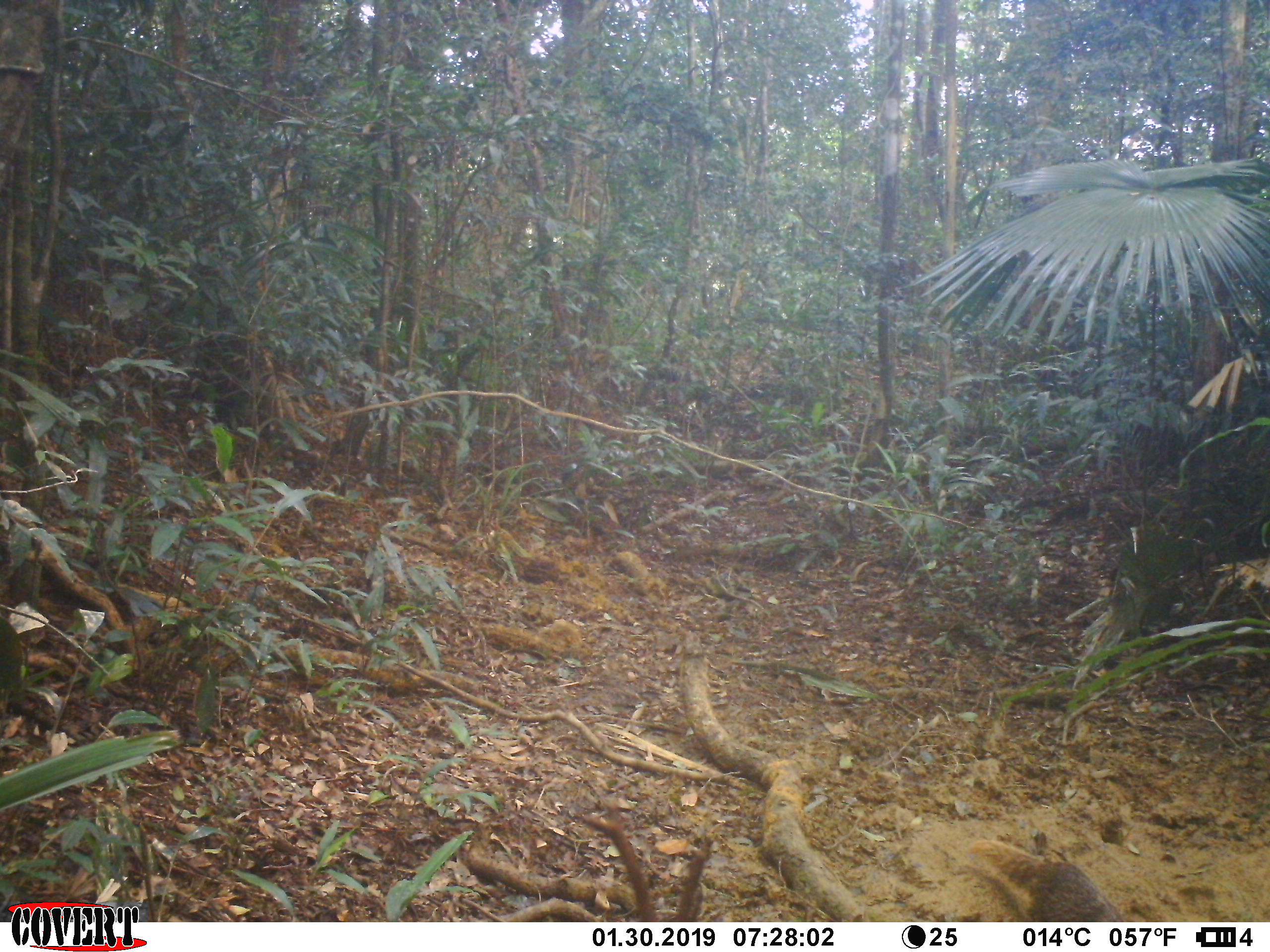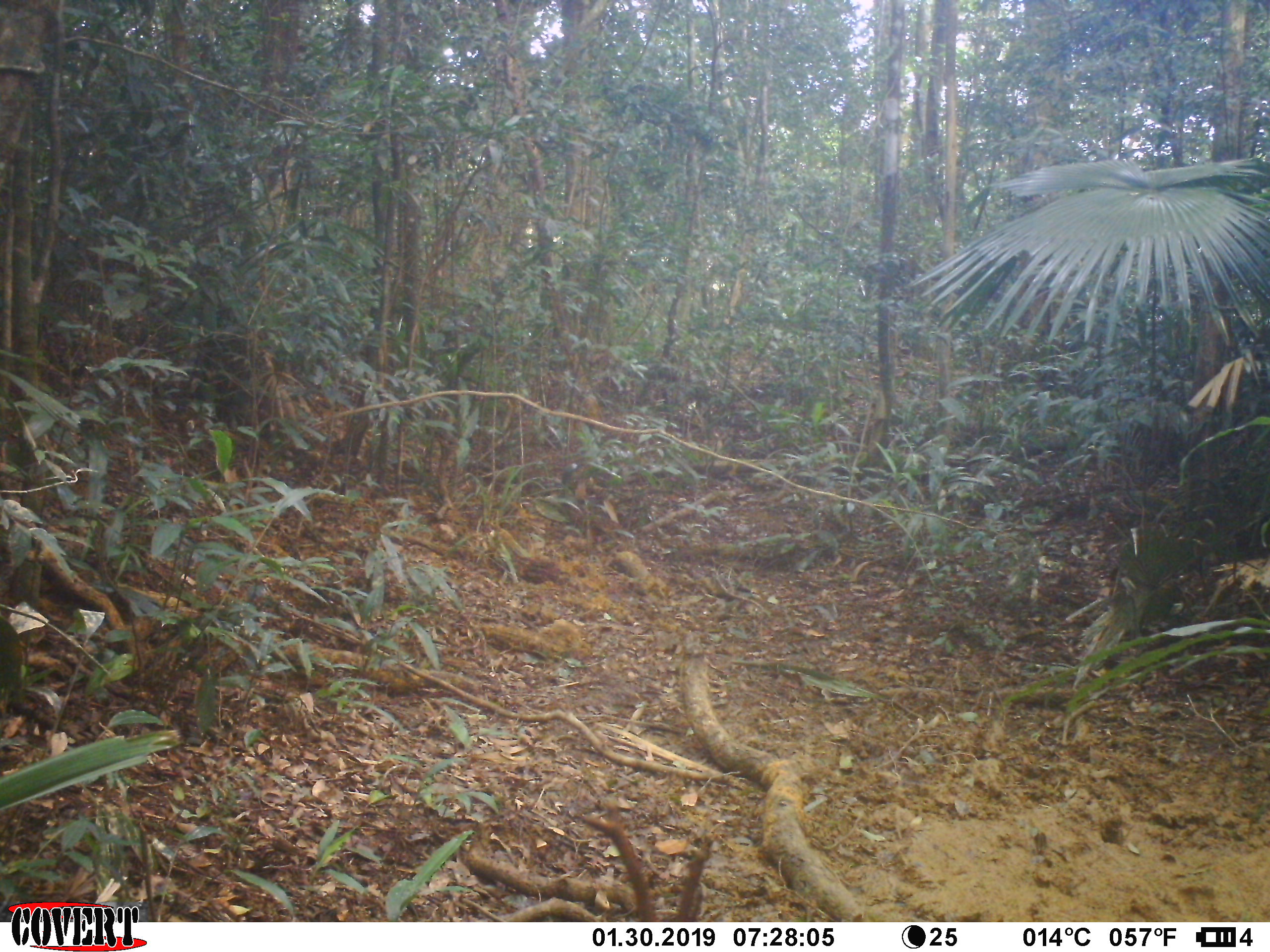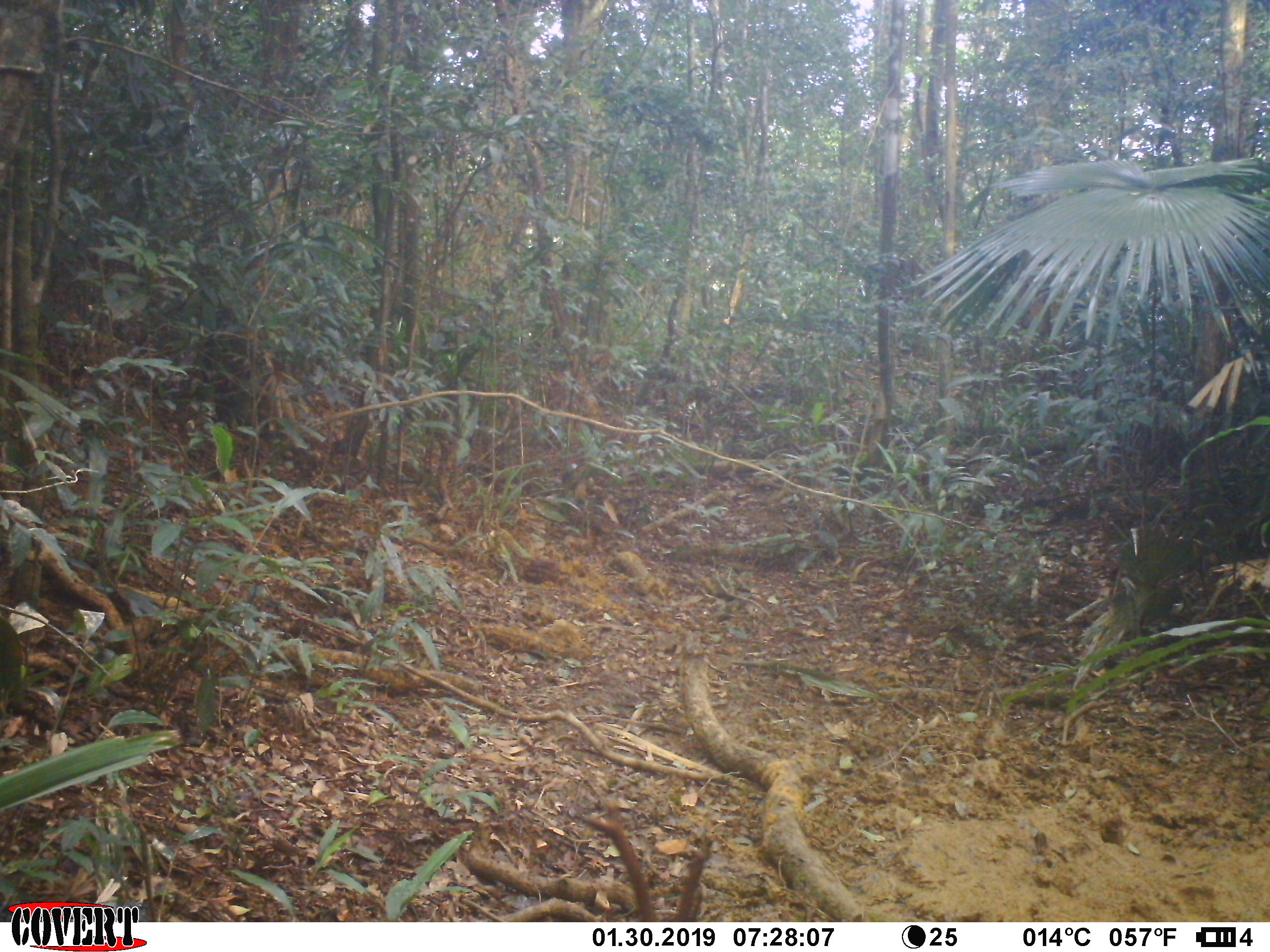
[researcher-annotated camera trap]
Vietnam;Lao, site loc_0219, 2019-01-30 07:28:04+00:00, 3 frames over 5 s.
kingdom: Animalia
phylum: Chordata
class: Mammalia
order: Carnivora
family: Herpestidae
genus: Urva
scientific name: Urva urva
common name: crab-eating mongoose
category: crab eating mongoose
Crab eating mongoose (crab-eating mongoose) (Urva urva). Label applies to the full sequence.